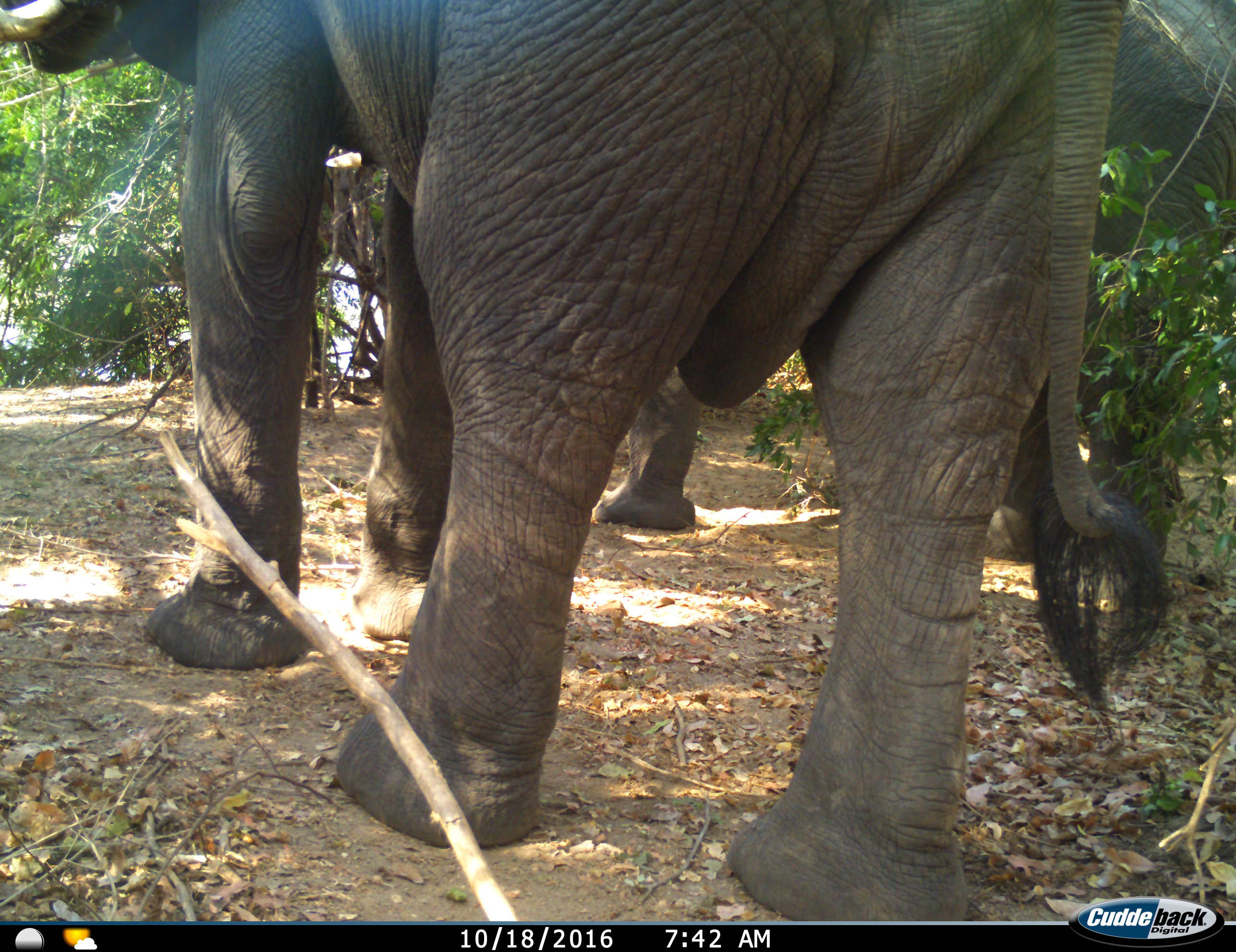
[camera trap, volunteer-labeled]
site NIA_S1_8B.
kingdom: Animalia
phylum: Chordata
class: Mammalia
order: Proboscidea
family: Elephantidae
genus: Loxodonta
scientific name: Loxodonta africana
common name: african bush elephant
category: elephant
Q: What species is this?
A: Elephant (african bush elephant) (Loxodonta africana).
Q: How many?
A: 2.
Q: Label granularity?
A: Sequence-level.